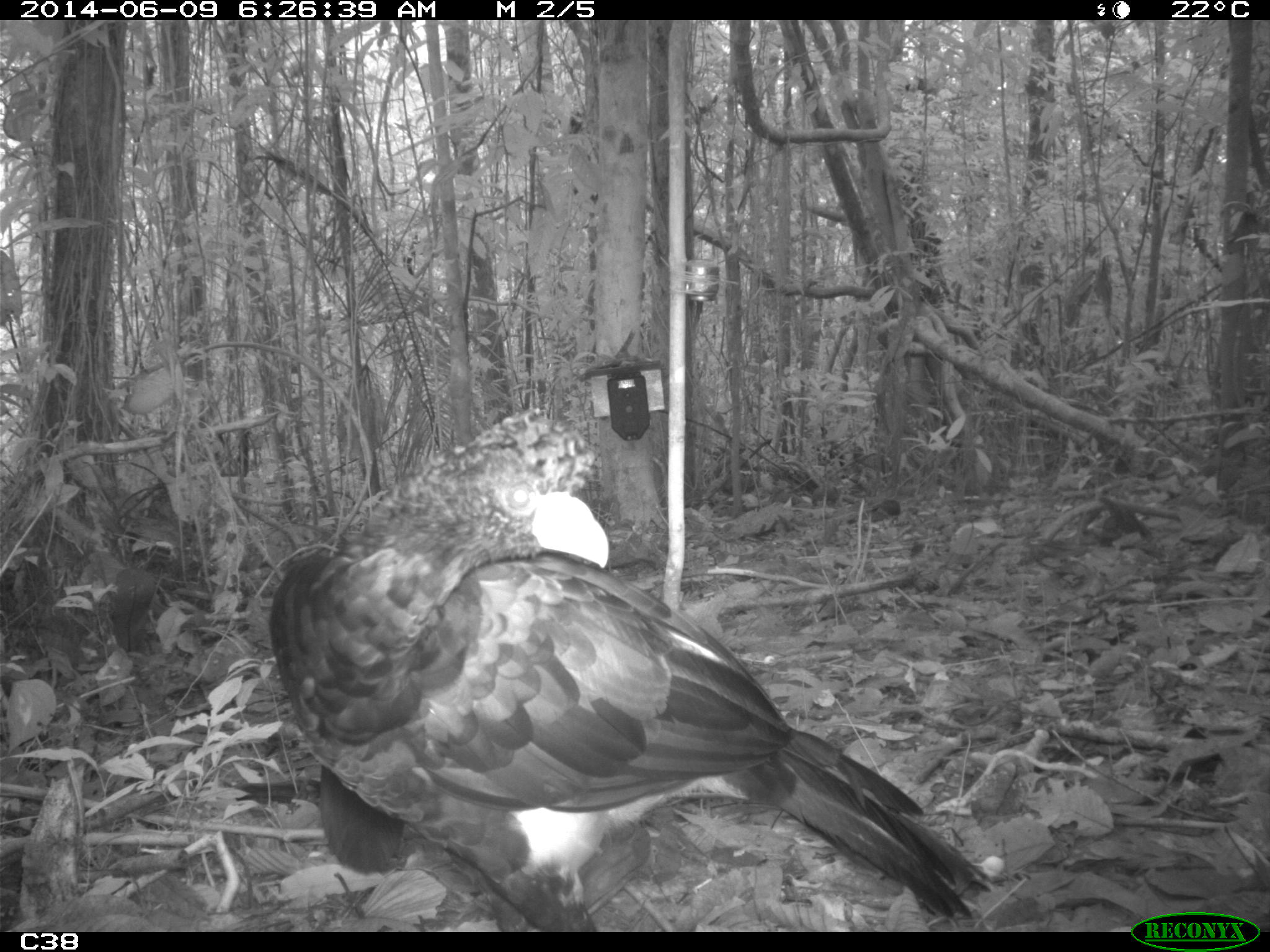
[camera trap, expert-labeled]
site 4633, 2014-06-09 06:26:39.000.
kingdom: Animalia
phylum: Chordata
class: Aves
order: Galliformes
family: Cracidae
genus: Crax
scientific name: Crax alector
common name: black curassow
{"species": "Crax alector (black curassow)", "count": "2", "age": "adult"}